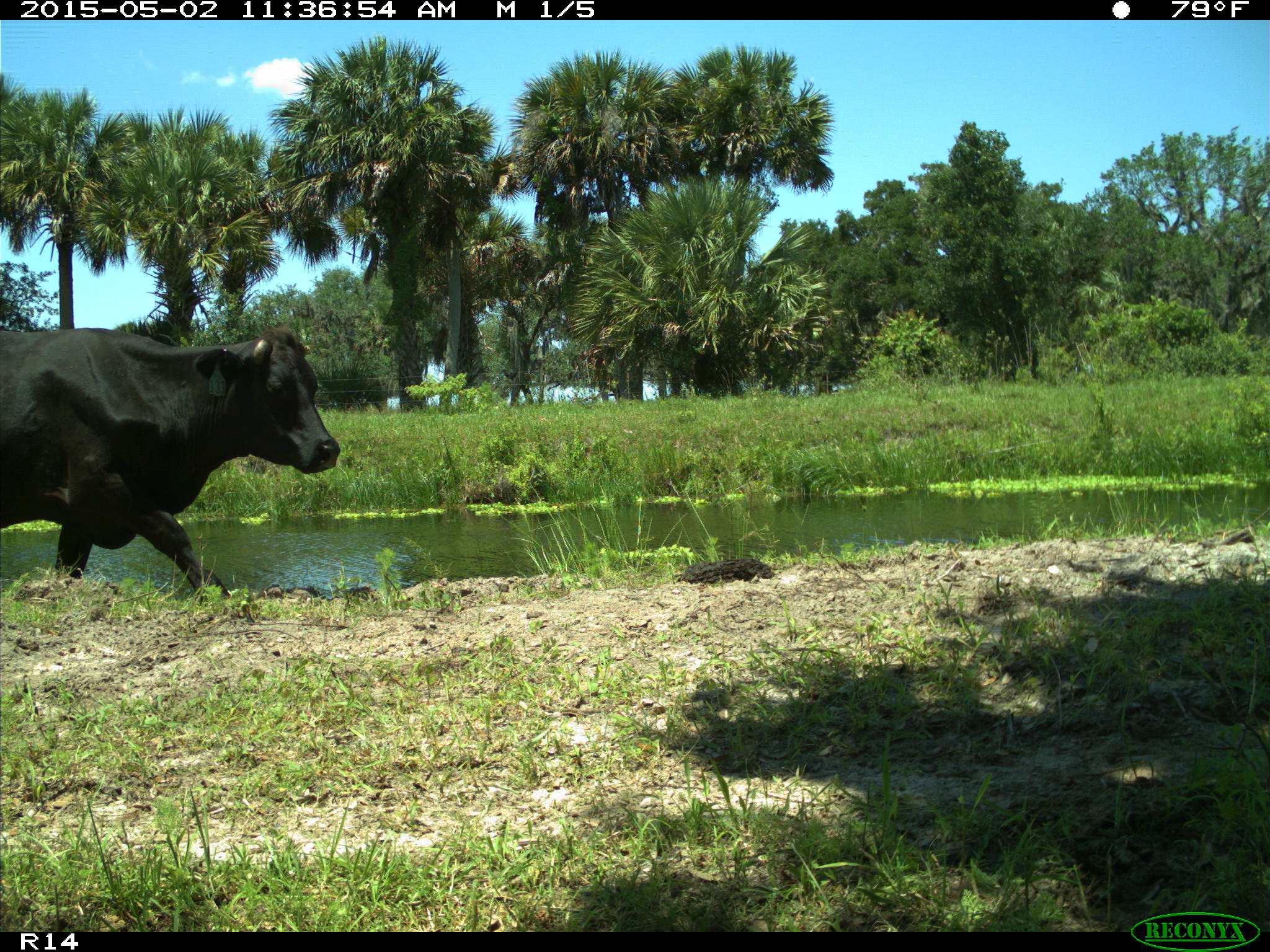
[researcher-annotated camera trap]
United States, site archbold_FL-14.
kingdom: Animalia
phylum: Chordata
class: Mammalia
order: Artiodactyla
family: Bovidae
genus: Bos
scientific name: Bos taurus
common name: domestic cow